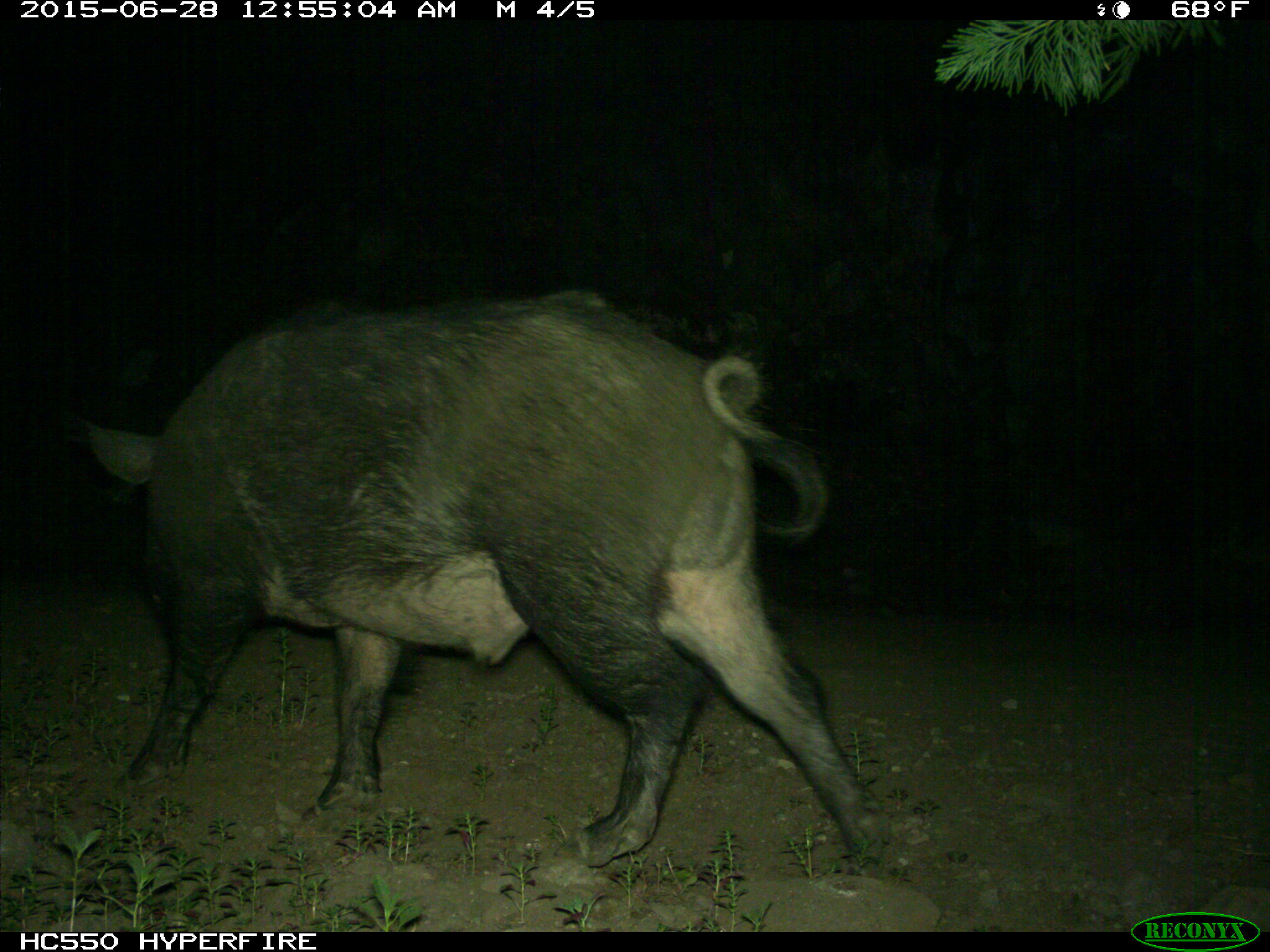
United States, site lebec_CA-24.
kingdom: Animalia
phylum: Chordata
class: Mammalia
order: Artiodactyla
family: Suidae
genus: Sus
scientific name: Sus scrofa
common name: wild boar